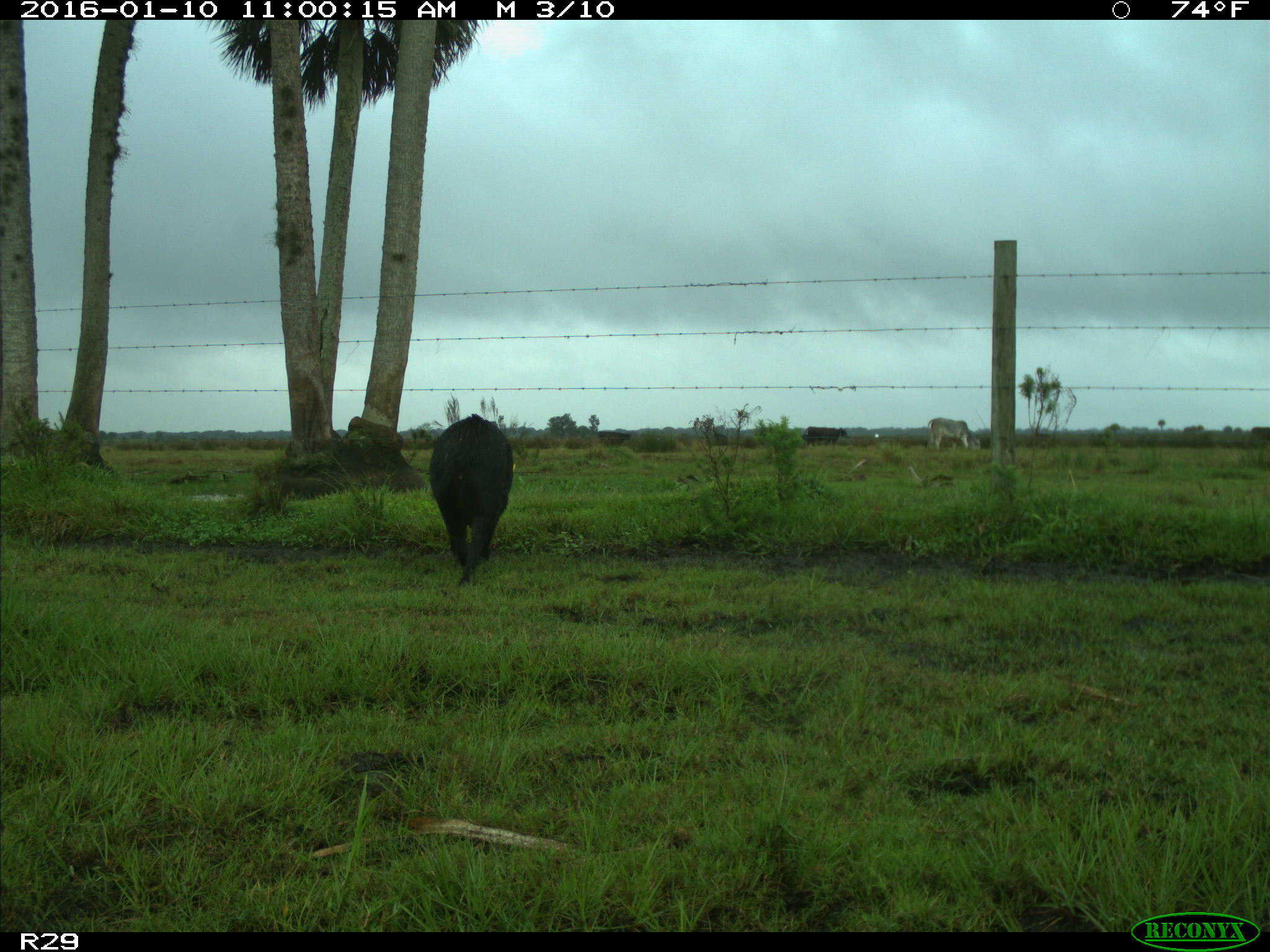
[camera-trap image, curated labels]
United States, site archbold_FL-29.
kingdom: Animalia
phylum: Chordata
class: Mammalia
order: Artiodactyla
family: Suidae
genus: Sus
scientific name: Sus scrofa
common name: wild boar